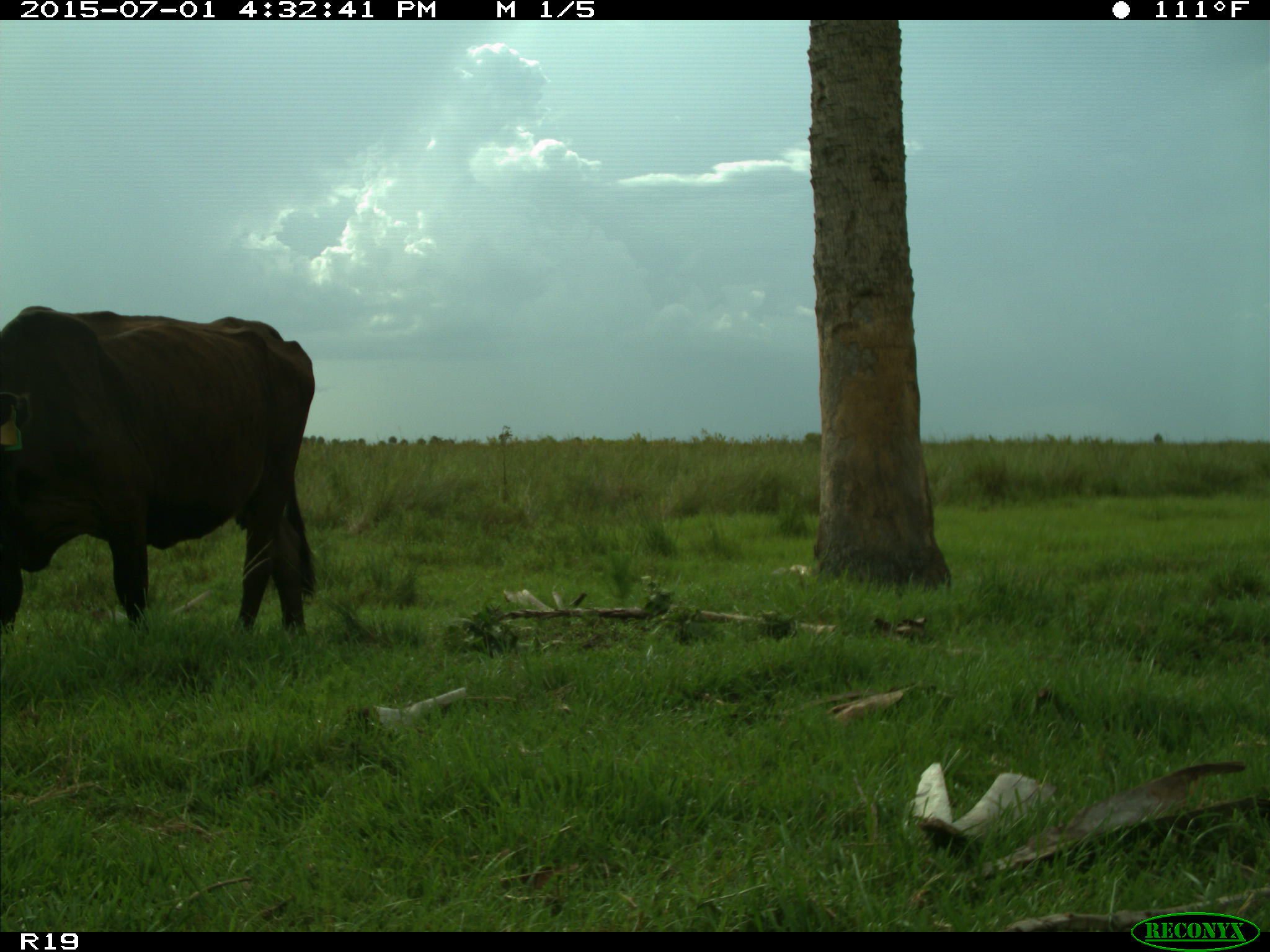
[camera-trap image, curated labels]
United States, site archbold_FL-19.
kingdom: Animalia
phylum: Chordata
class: Mammalia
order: Artiodactyla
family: Bovidae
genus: Bos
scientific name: Bos taurus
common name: domestic cow